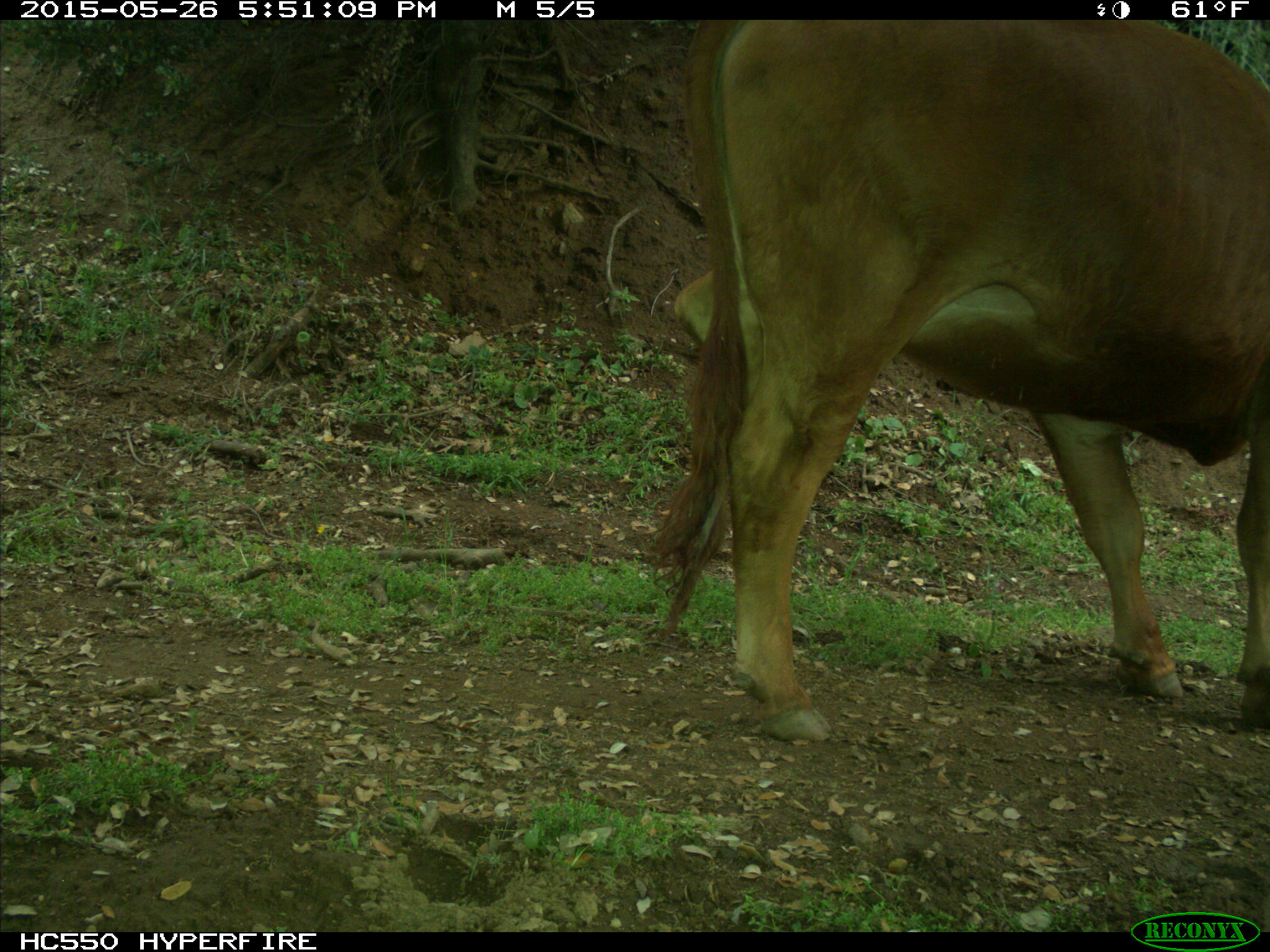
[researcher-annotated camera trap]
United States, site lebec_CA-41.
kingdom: Animalia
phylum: Chordata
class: Mammalia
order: Artiodactyla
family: Bovidae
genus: Bos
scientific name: Bos taurus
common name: domestic cow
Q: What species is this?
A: Bos taurus (domestic cow).